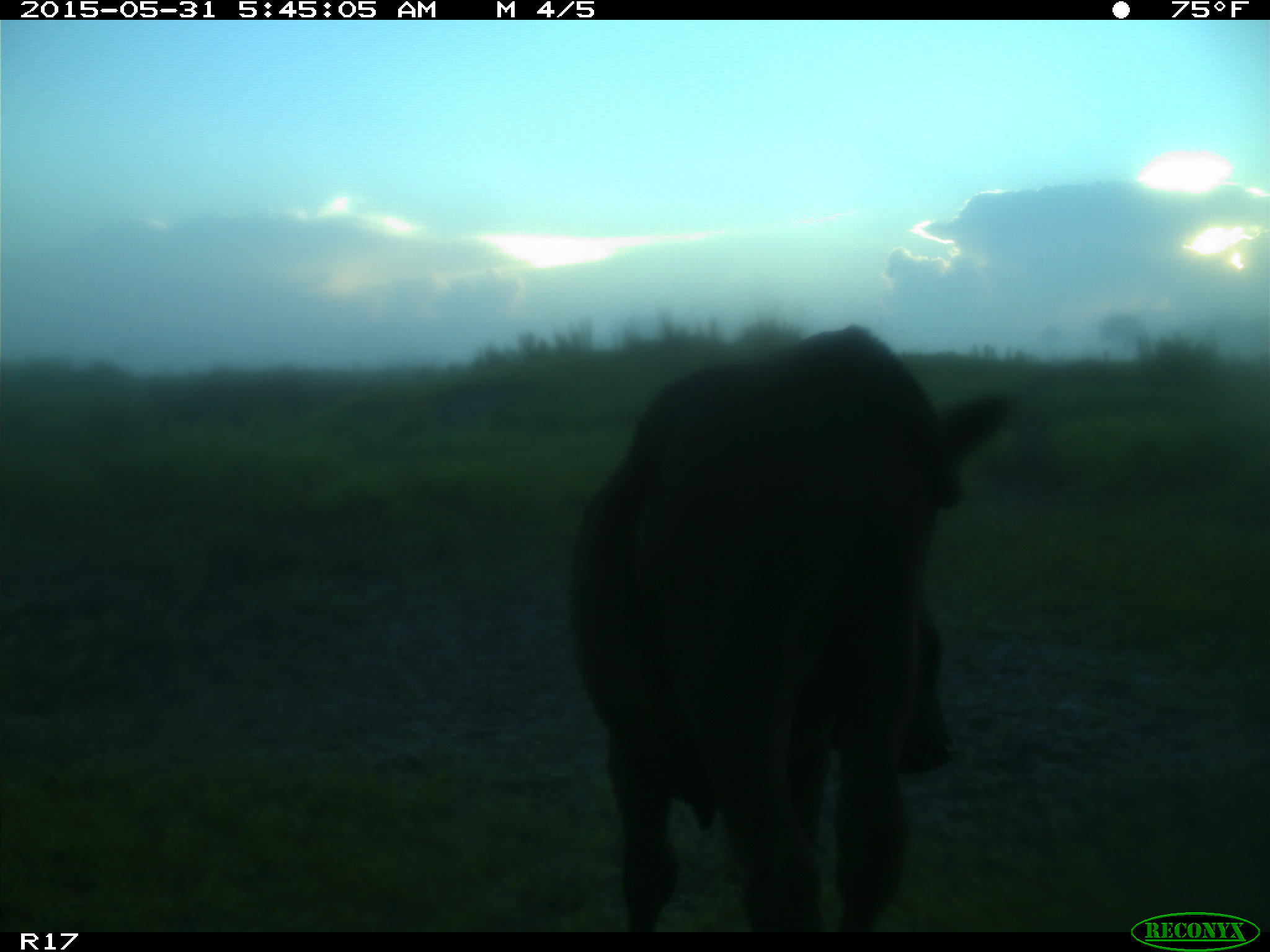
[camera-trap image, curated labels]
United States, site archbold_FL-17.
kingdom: Animalia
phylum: Chordata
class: Mammalia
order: Artiodactyla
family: Bovidae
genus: Bos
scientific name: Bos taurus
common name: domestic cow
Bos taurus (domestic cow).